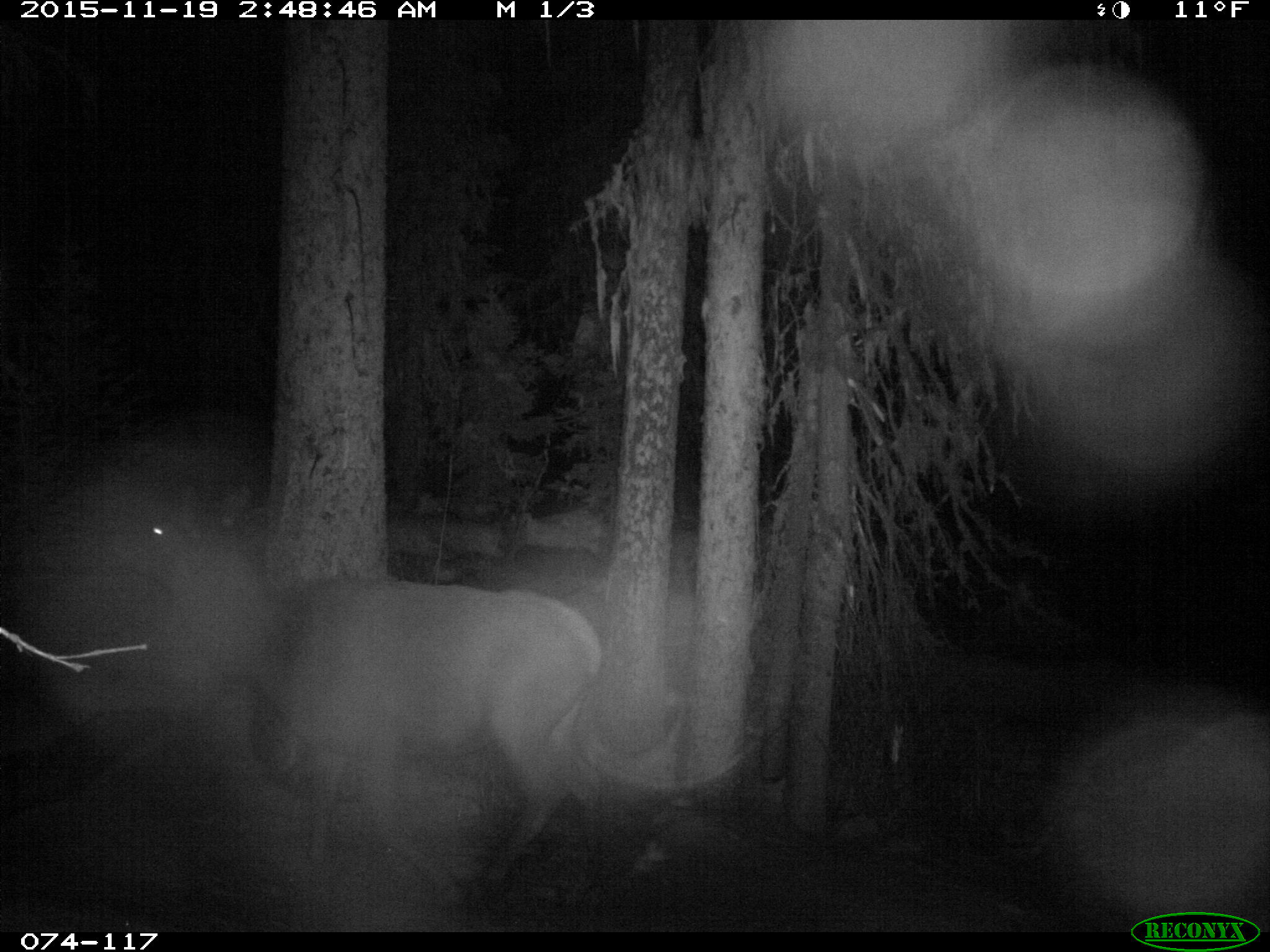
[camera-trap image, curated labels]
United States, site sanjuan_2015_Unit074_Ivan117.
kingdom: Animalia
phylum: Chordata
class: Mammalia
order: Artiodactyla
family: Cervidae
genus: Cervus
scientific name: Cervus elaphus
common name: red deer